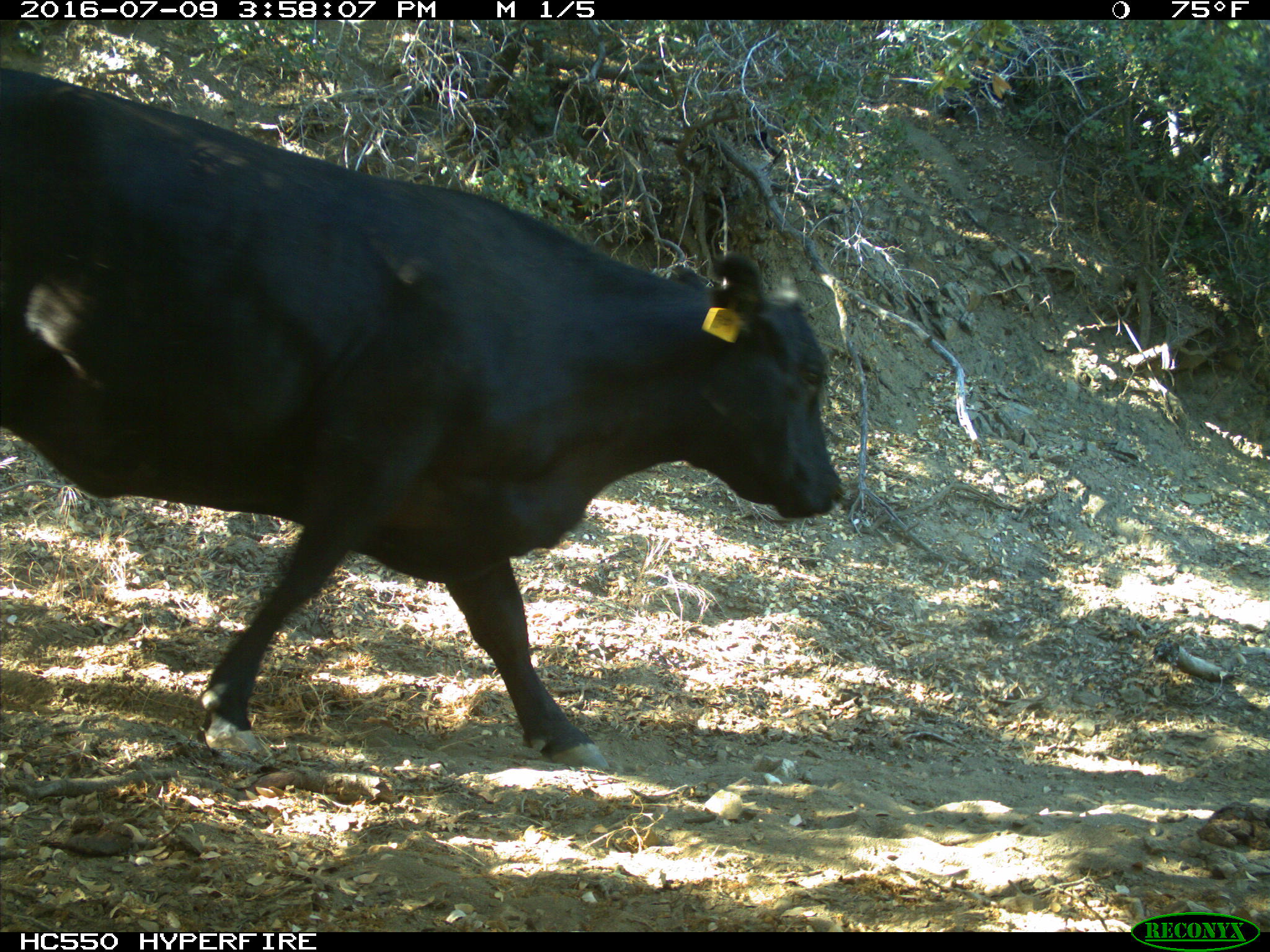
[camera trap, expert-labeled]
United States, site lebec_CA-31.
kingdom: Animalia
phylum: Chordata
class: Mammalia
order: Artiodactyla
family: Bovidae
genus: Bos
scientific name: Bos taurus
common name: domestic cow